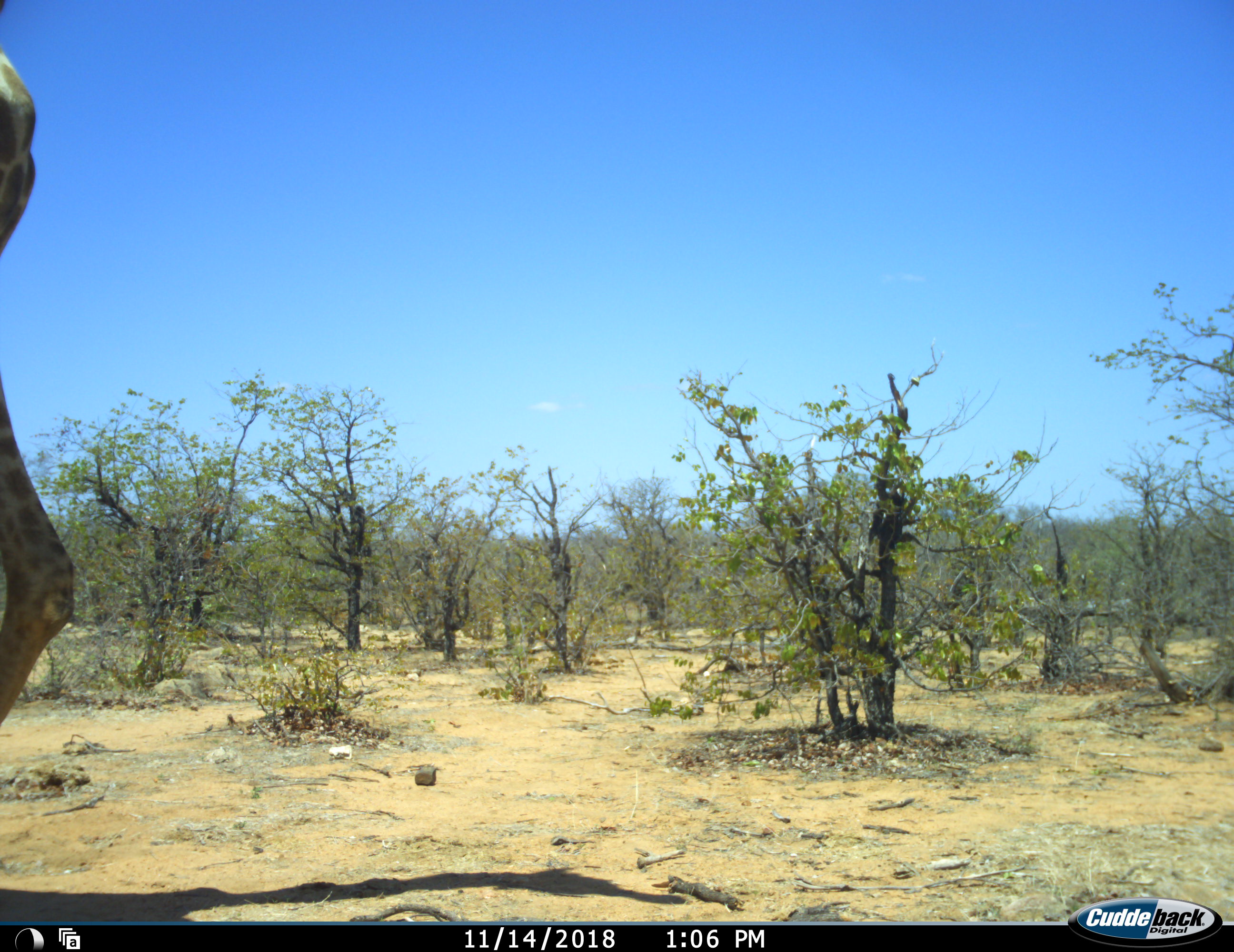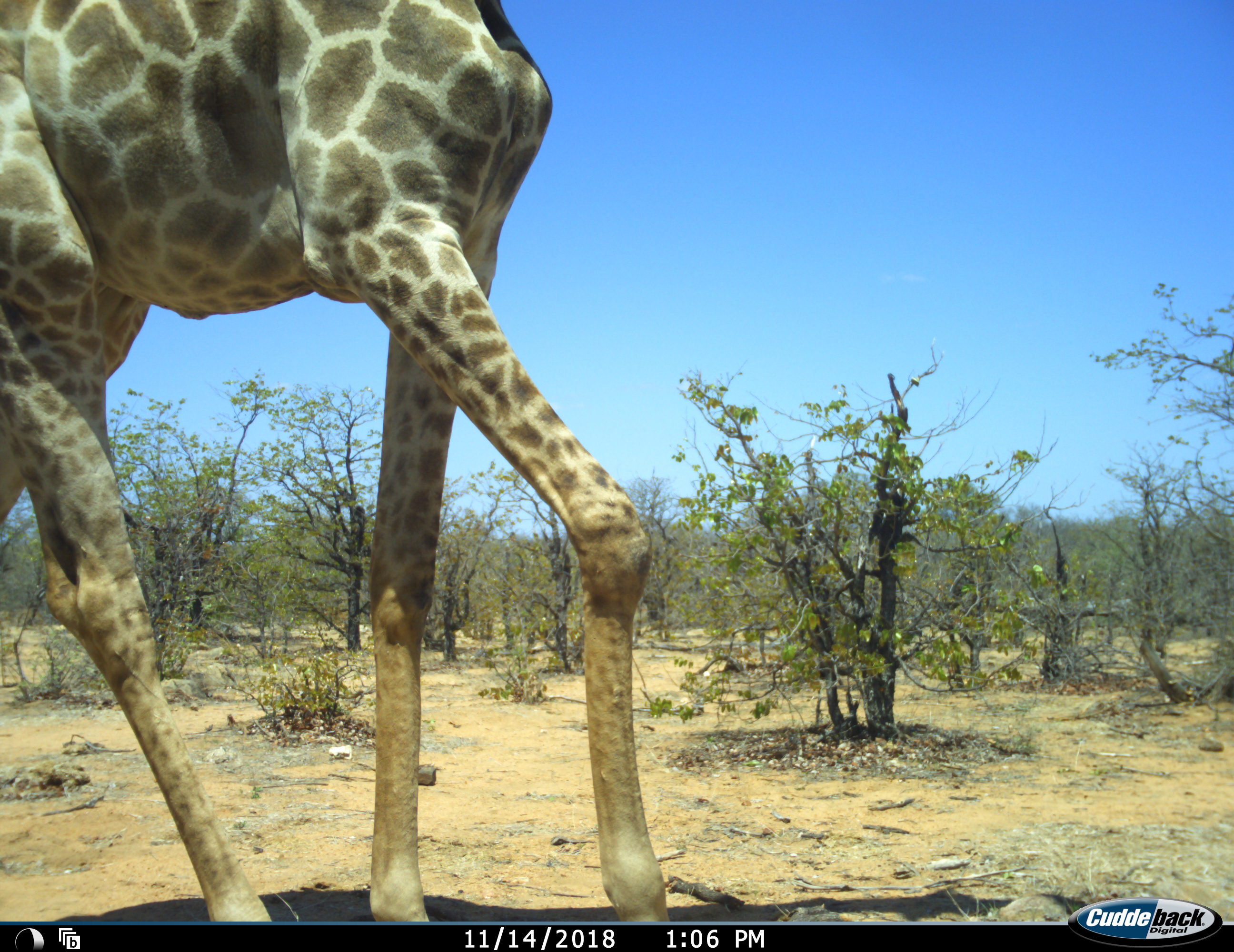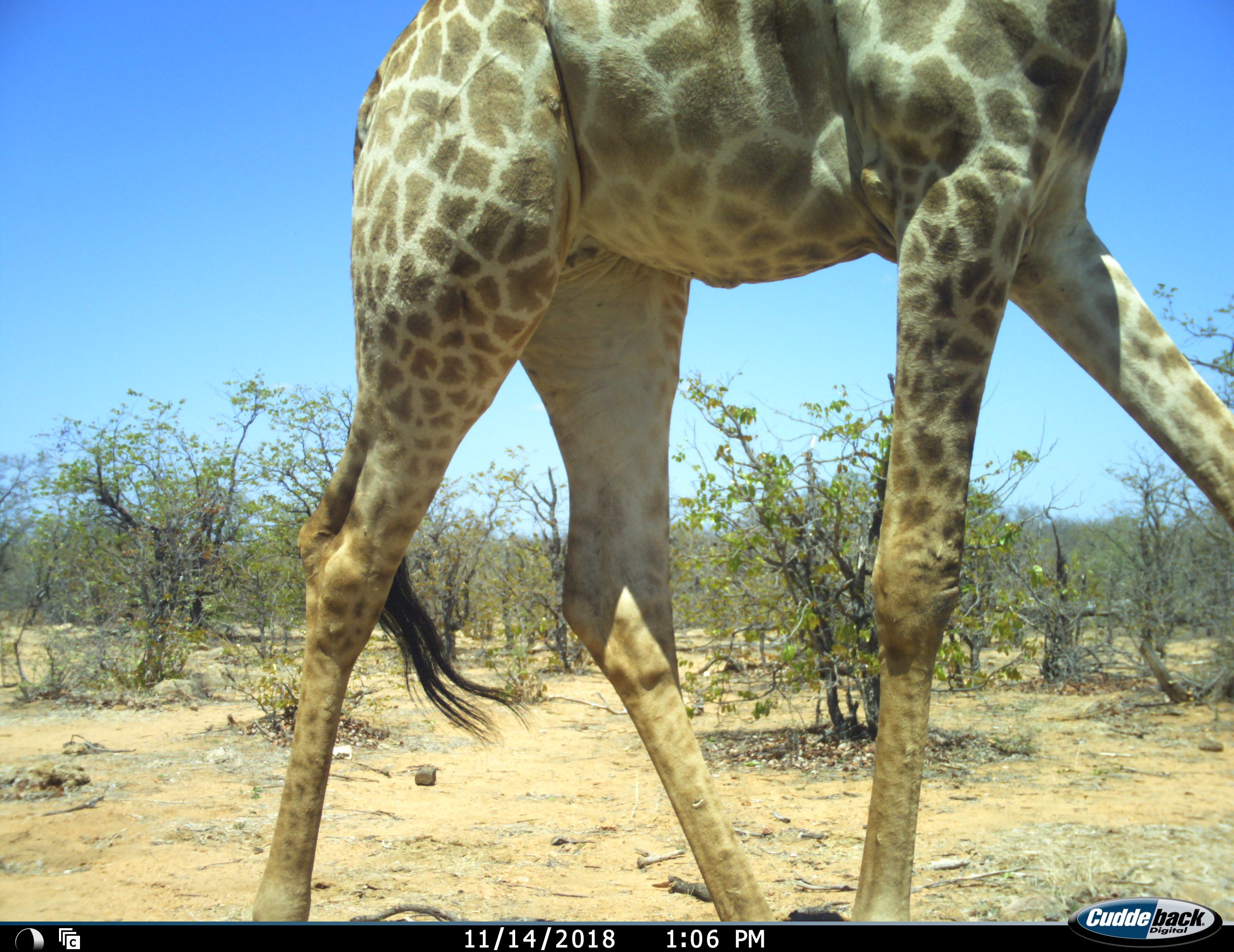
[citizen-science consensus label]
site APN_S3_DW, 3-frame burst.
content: unidentified animal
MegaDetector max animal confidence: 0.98